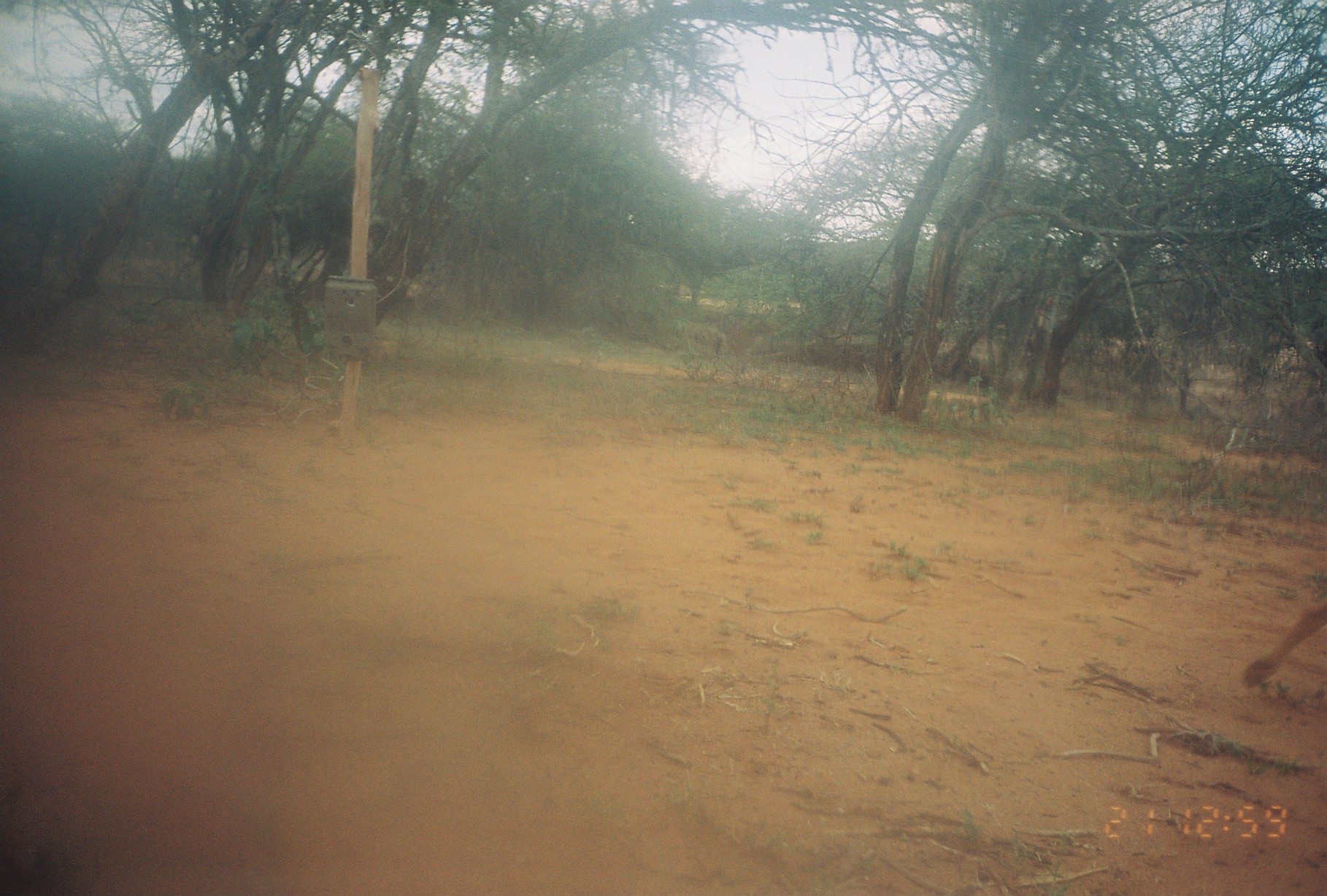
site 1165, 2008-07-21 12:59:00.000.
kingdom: Animalia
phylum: Chordata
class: Mammalia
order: Carnivora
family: Canidae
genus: Canis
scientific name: Canis familiaris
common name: domestic dog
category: canis lupus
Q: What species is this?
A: Canis lupus (domestic dog) (Canis familiaris).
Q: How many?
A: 1.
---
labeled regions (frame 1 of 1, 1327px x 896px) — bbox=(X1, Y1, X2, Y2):
canis lupus: bbox=(1238, 587, 1325, 694)